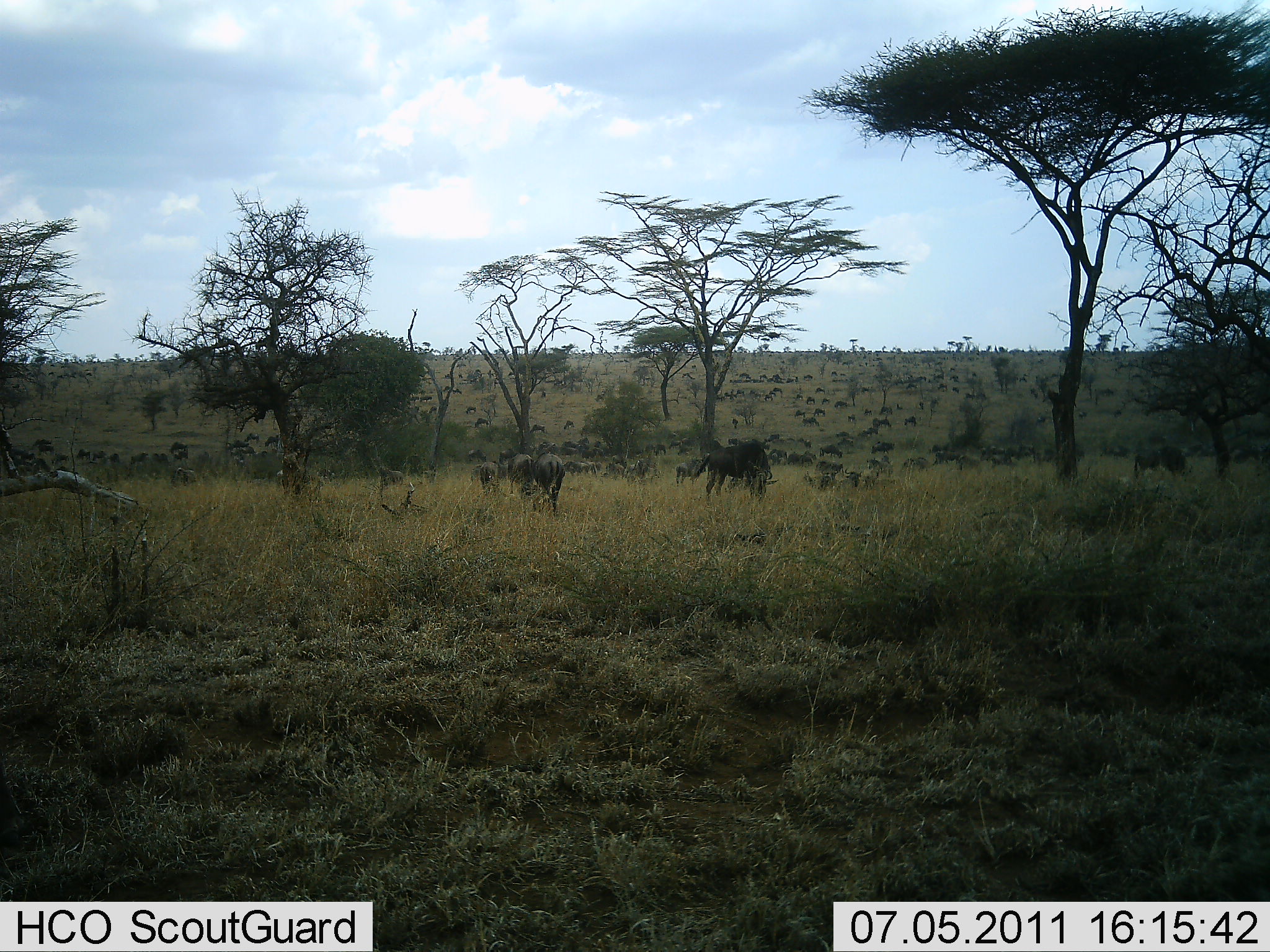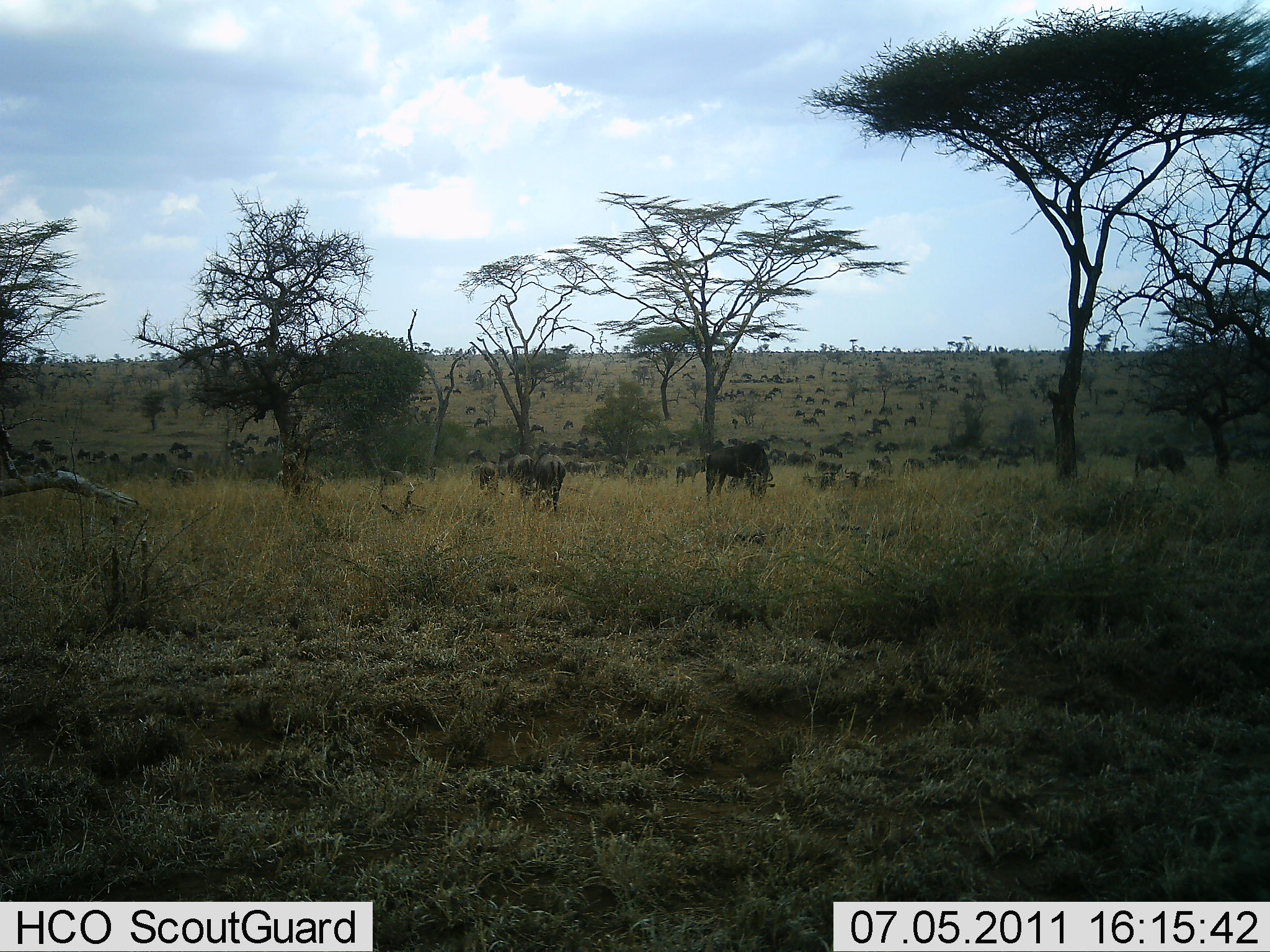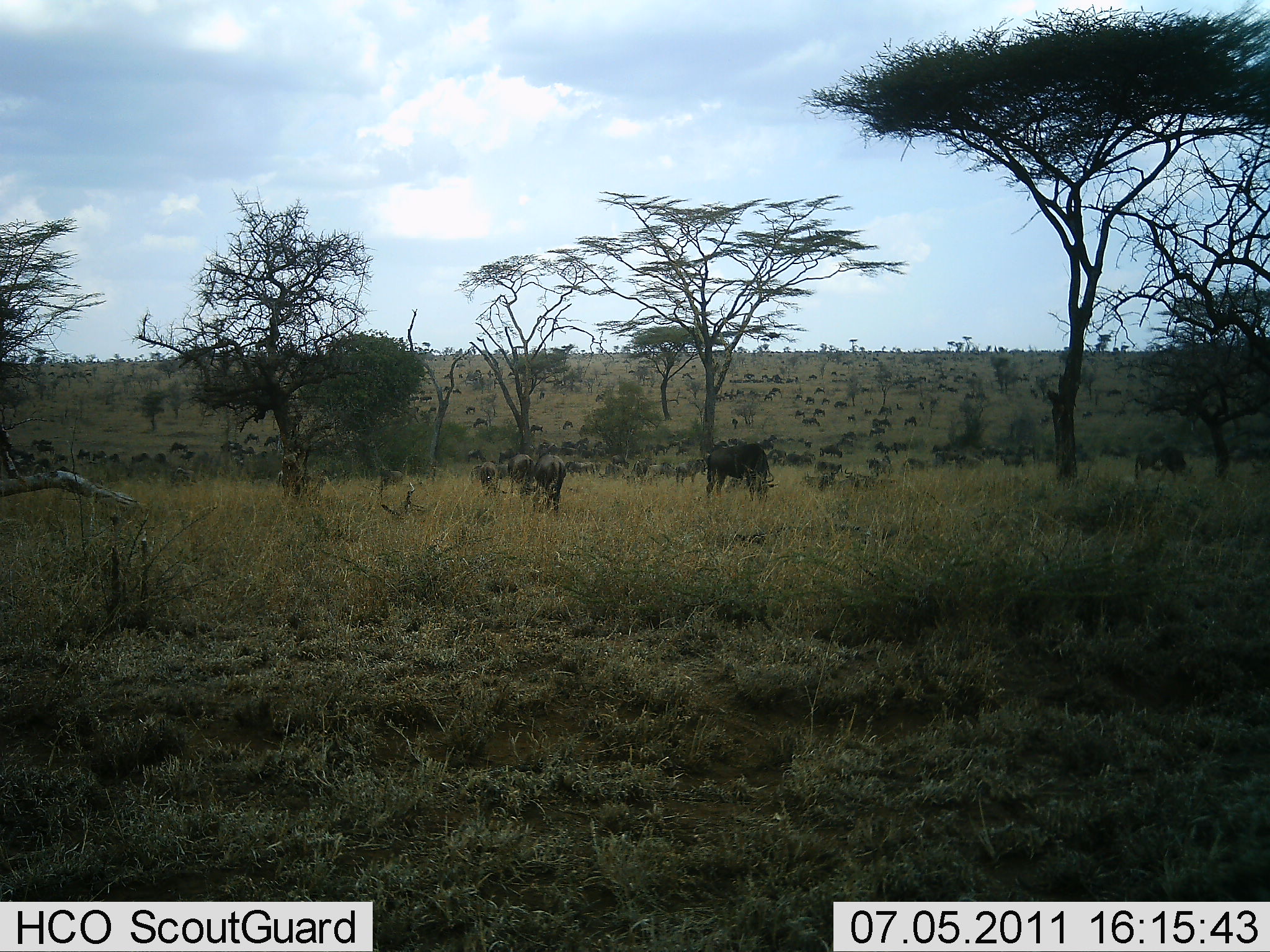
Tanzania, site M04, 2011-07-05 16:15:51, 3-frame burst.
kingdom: Animalia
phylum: Chordata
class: Mammalia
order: Artiodactyla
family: Bovidae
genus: Connochaetes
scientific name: Connochaetes taurinus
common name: blue wildebeest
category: wildebeest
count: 51+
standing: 54%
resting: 15%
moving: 38%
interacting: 0%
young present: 8%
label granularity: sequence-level